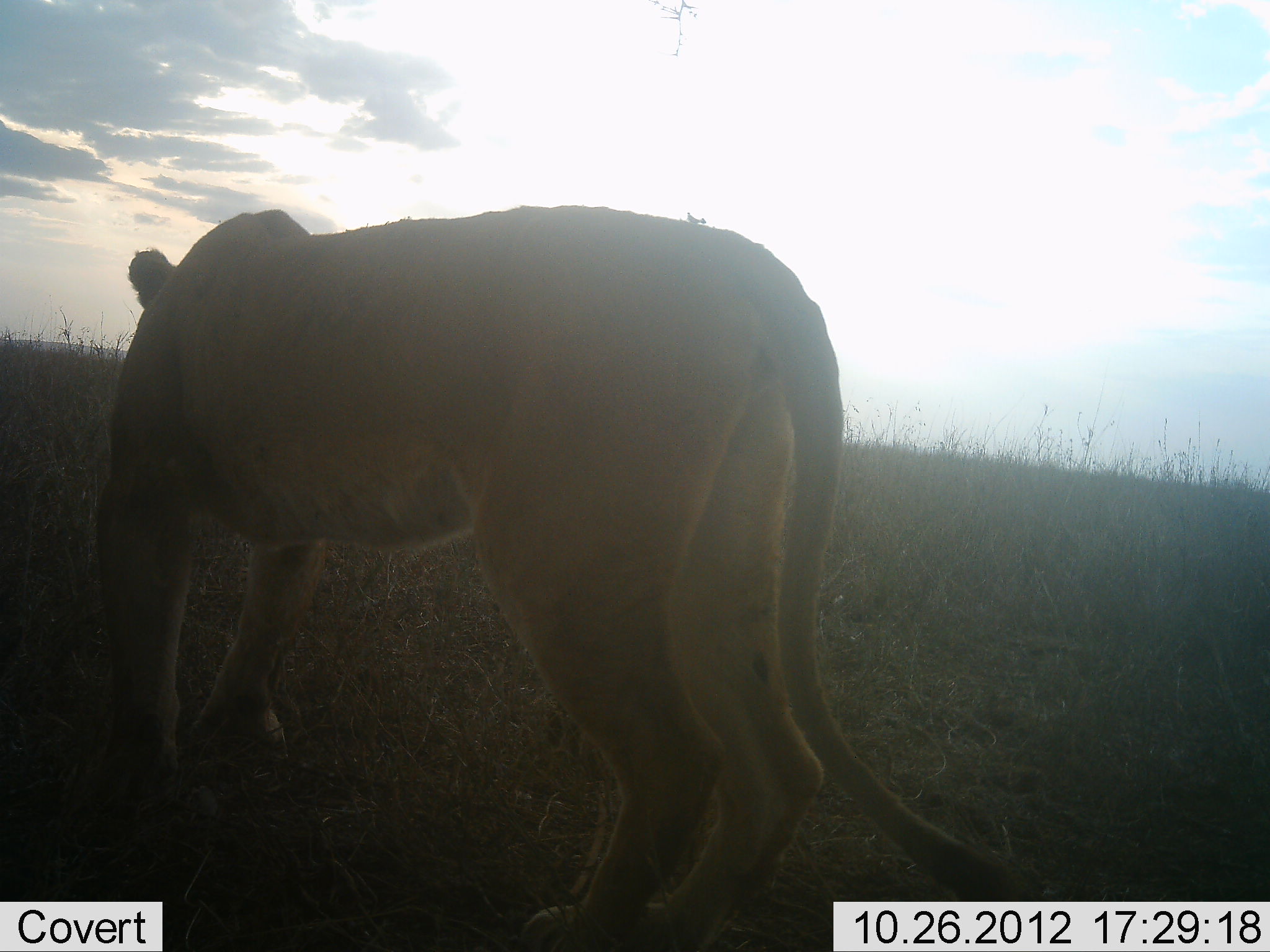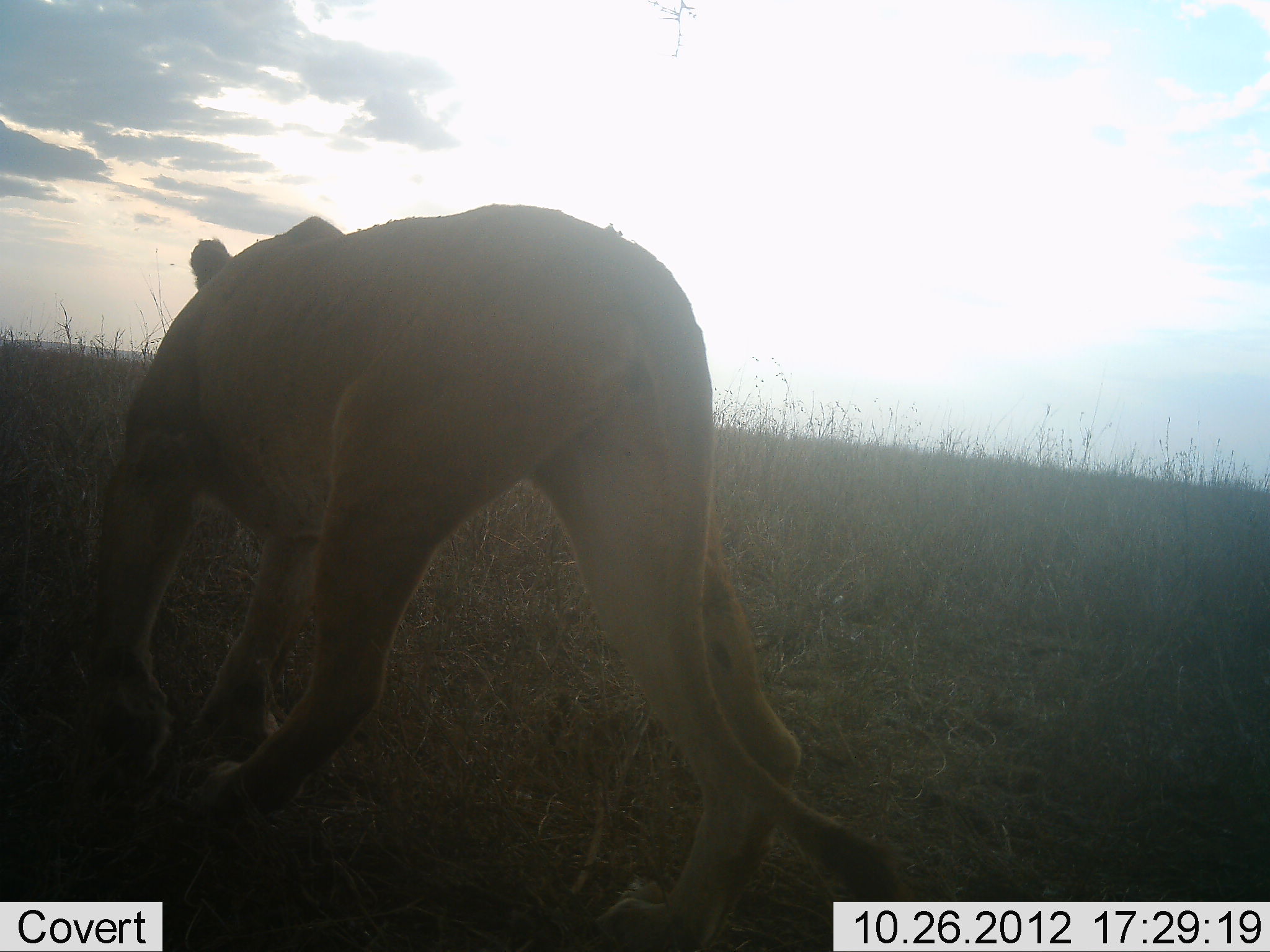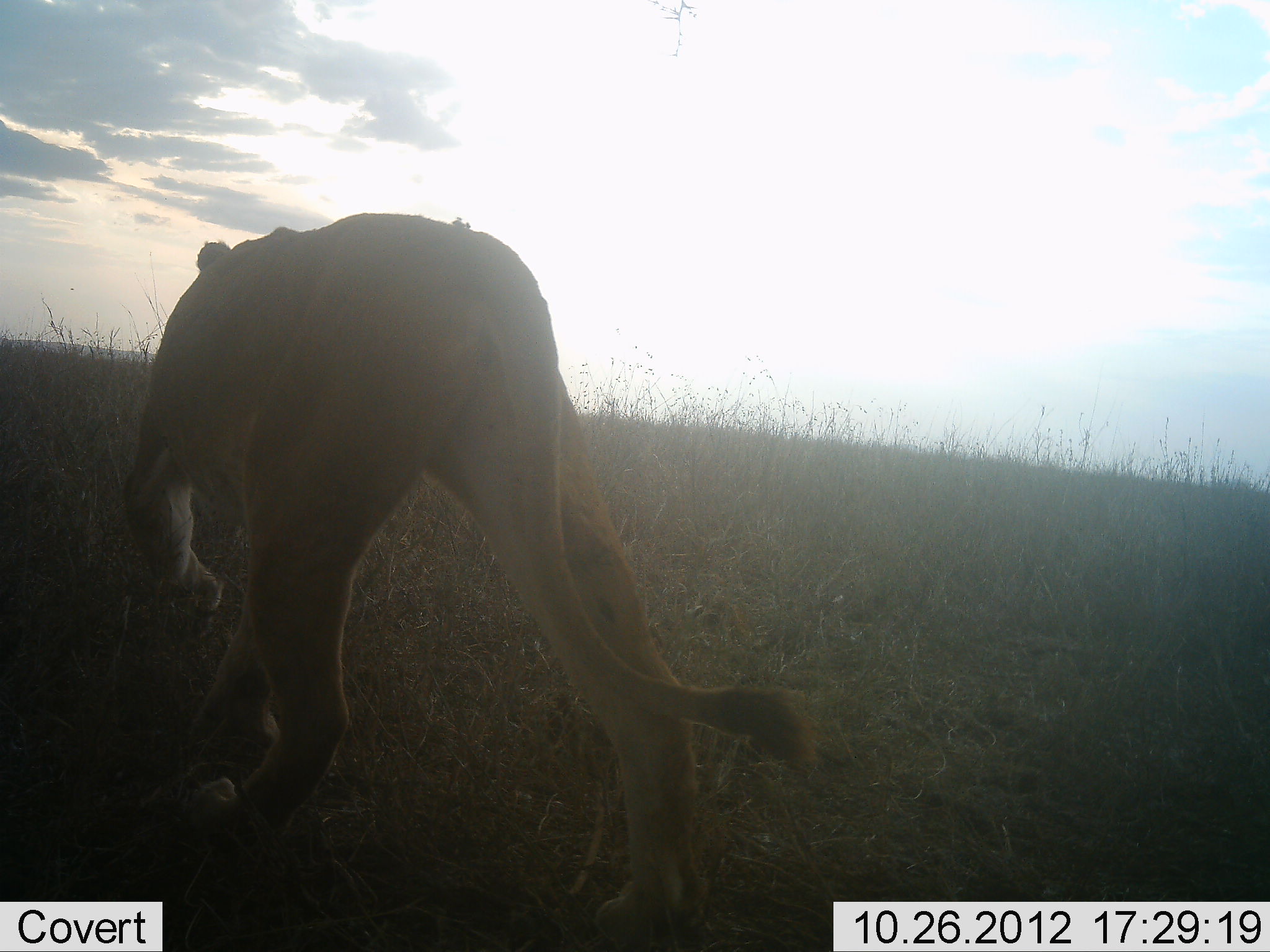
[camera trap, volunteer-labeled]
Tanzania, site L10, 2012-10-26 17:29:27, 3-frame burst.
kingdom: Animalia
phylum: Chordata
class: Mammalia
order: Carnivora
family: Felidae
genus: Panthera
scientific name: Panthera leo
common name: lion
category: lionfemale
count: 1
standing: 0%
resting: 0%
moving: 100%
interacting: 0%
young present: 0%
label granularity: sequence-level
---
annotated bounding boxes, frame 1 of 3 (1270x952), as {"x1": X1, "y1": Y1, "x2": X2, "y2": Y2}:
animal: {"x1": 91, "y1": 205, "x2": 1085, "y2": 952}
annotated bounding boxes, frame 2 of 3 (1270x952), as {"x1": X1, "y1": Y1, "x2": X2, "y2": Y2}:
animal: {"x1": 83, "y1": 201, "x2": 919, "y2": 952}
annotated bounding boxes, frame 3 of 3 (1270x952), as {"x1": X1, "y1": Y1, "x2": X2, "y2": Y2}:
animal: {"x1": 116, "y1": 210, "x2": 824, "y2": 952}